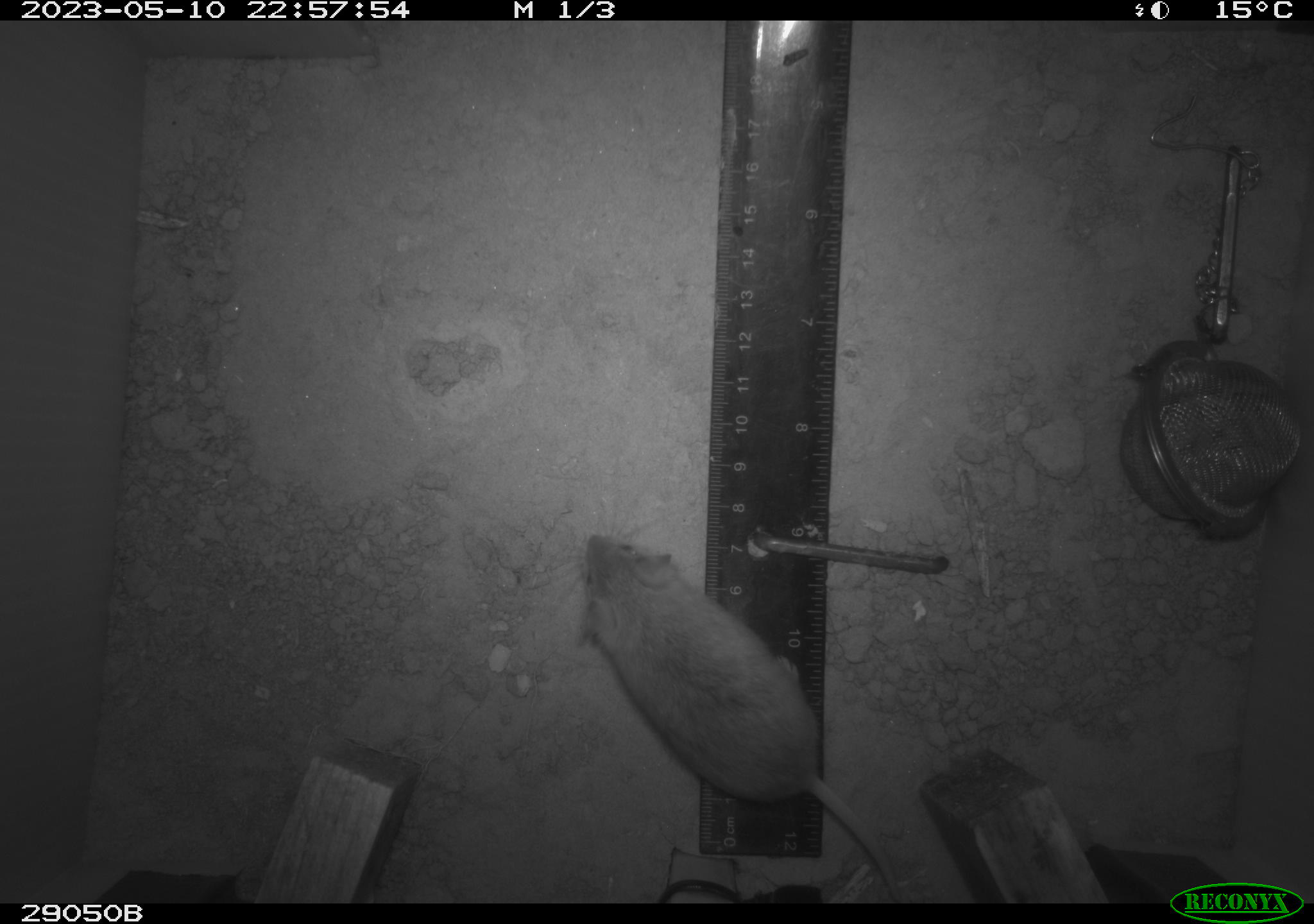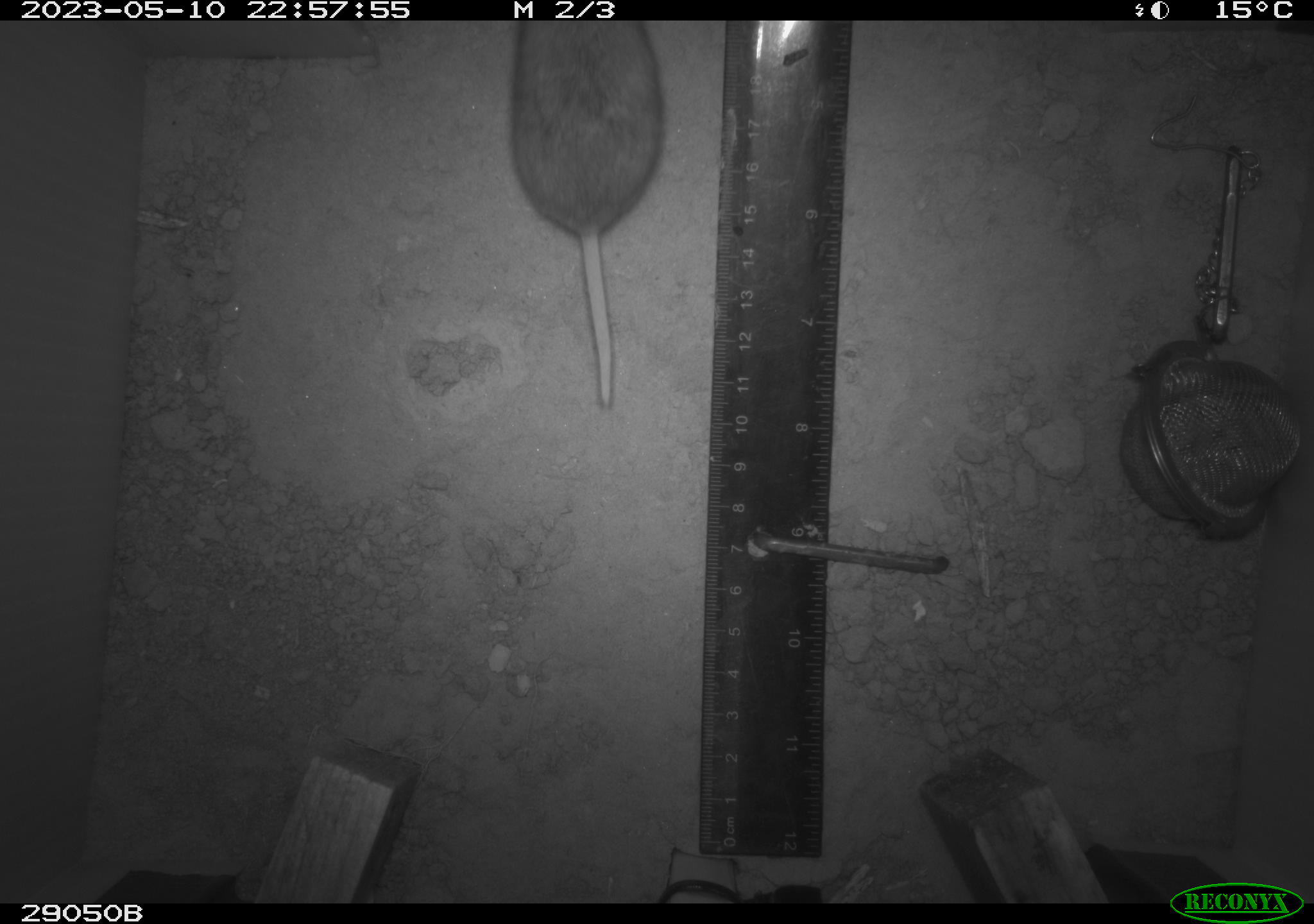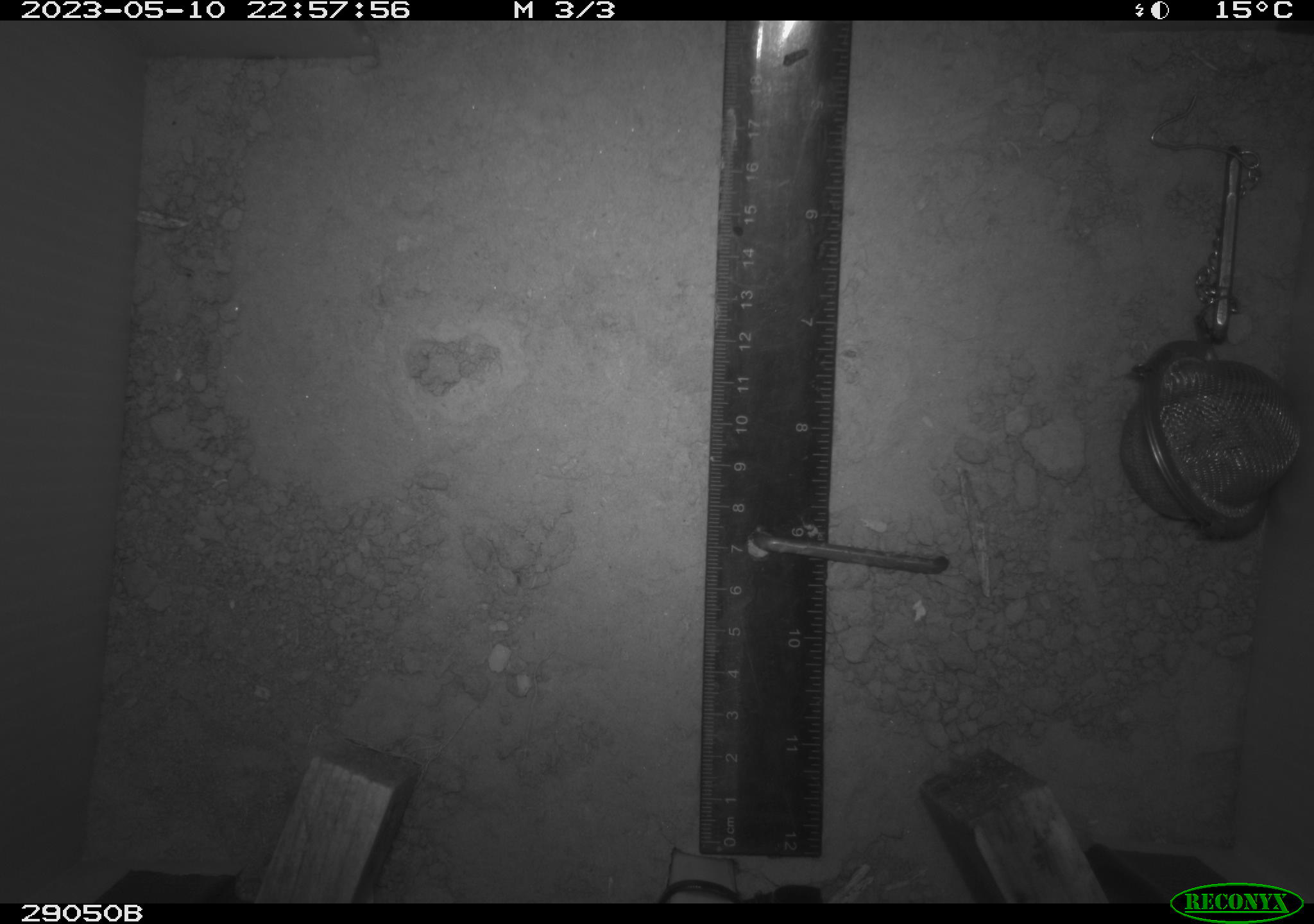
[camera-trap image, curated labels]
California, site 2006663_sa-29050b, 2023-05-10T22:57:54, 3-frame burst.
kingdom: Animalia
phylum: Chordata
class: Mammalia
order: Rodentia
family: Cricetidae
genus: Peromyscus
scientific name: Peromyscus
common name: deer mice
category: peromyscus species